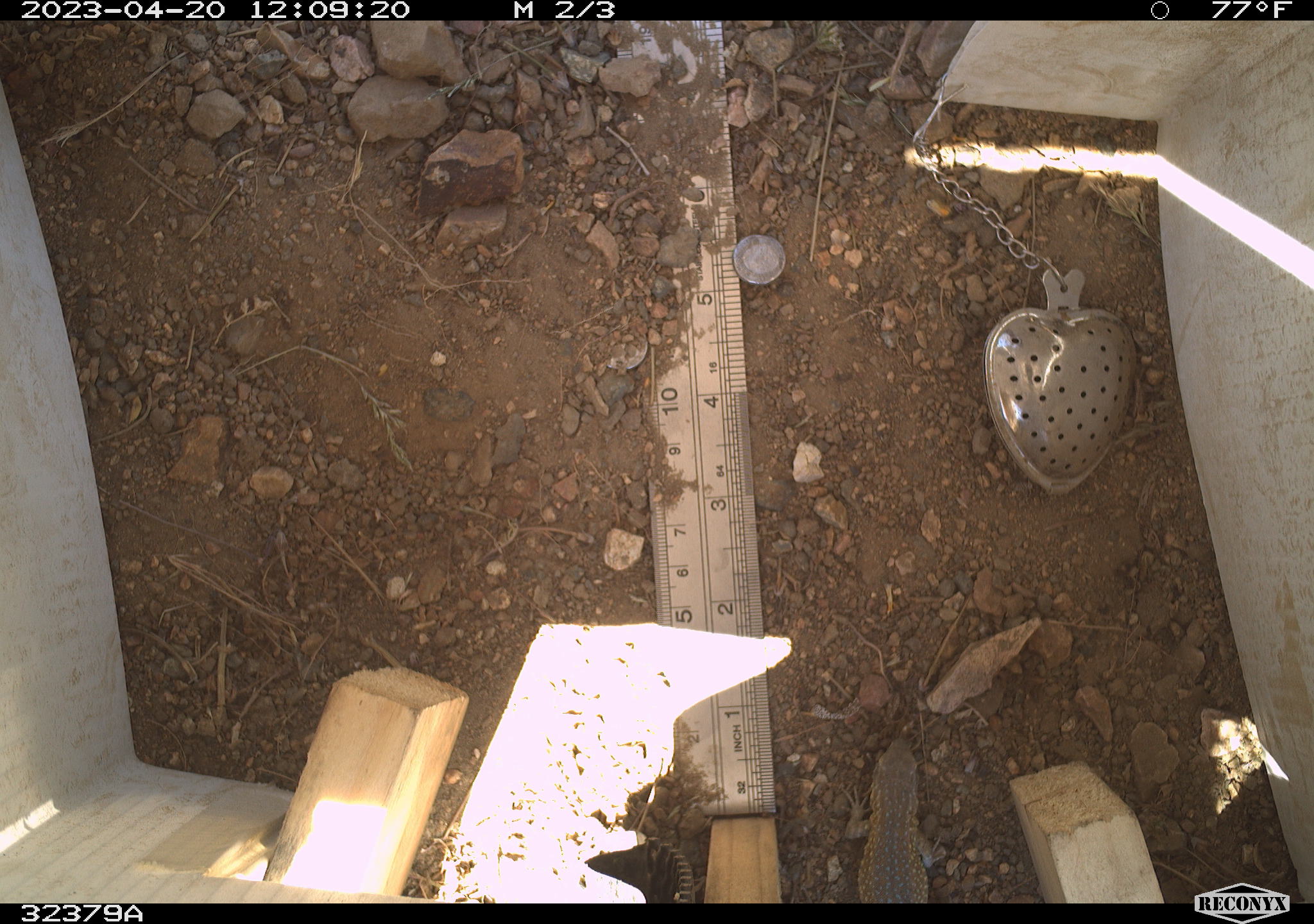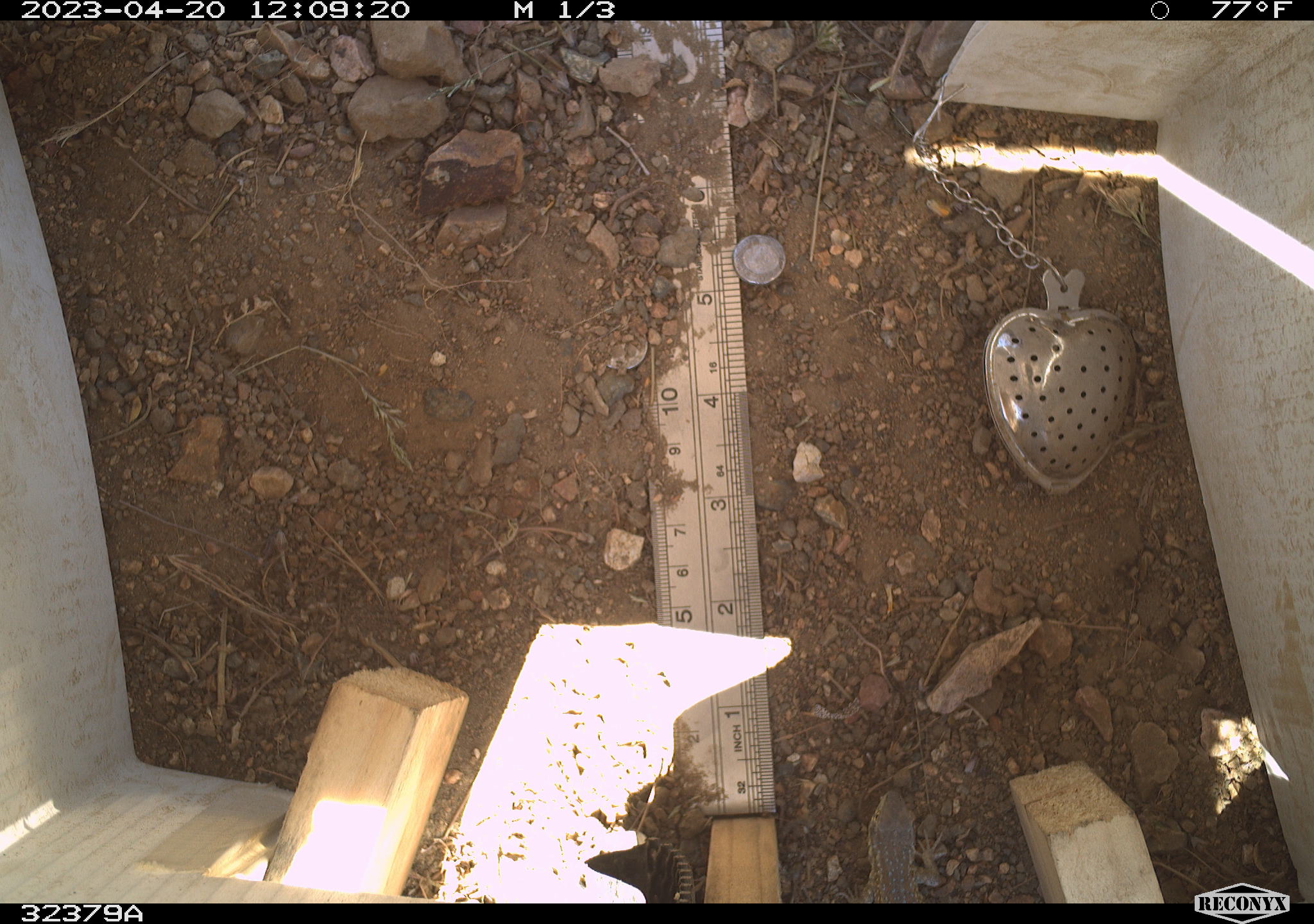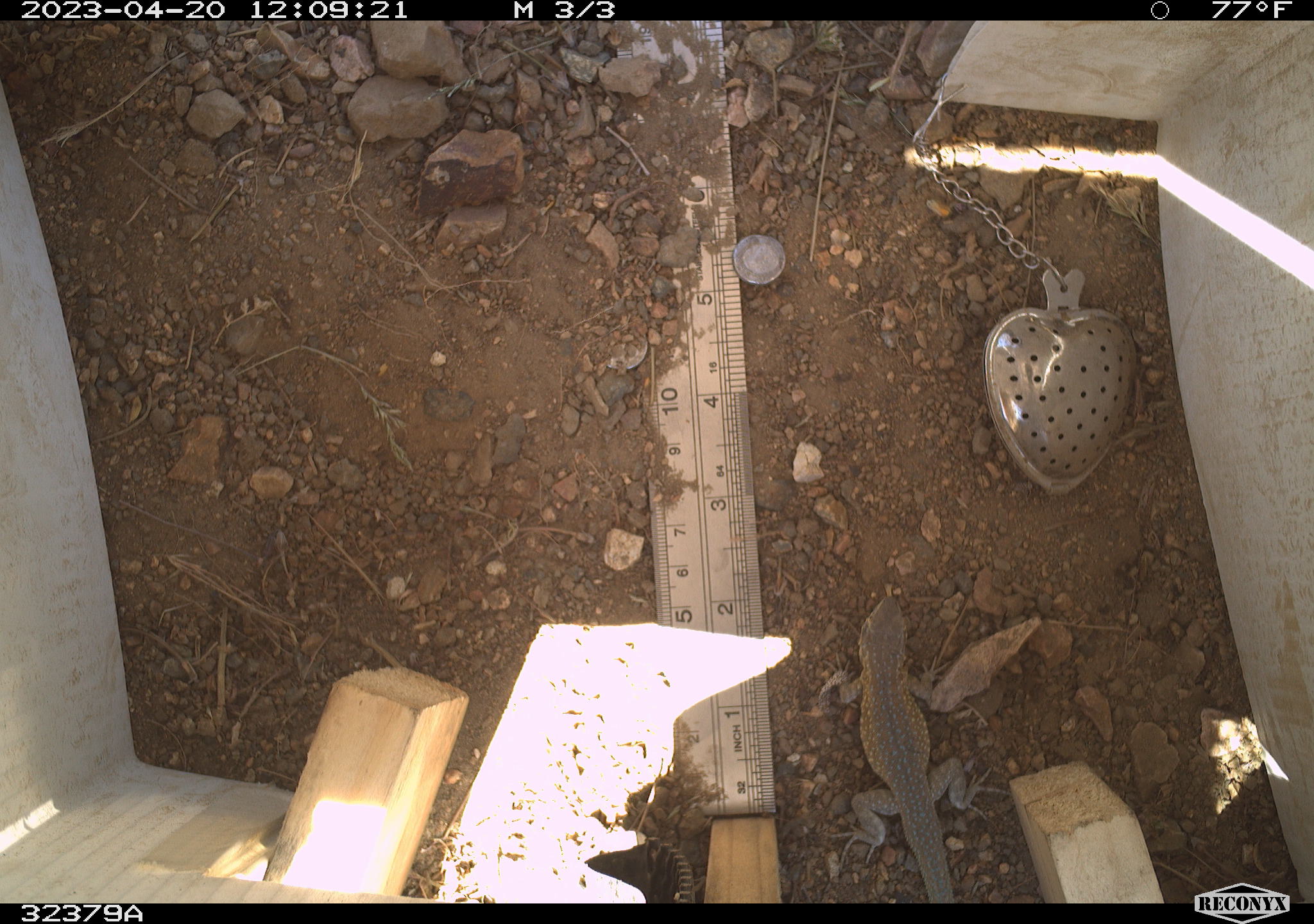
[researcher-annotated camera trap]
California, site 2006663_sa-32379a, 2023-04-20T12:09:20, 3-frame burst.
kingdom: Animalia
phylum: Chordata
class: Reptilia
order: Squamata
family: Phrynosomatidae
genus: Uta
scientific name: Uta stansburiana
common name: common side-blotched lizard